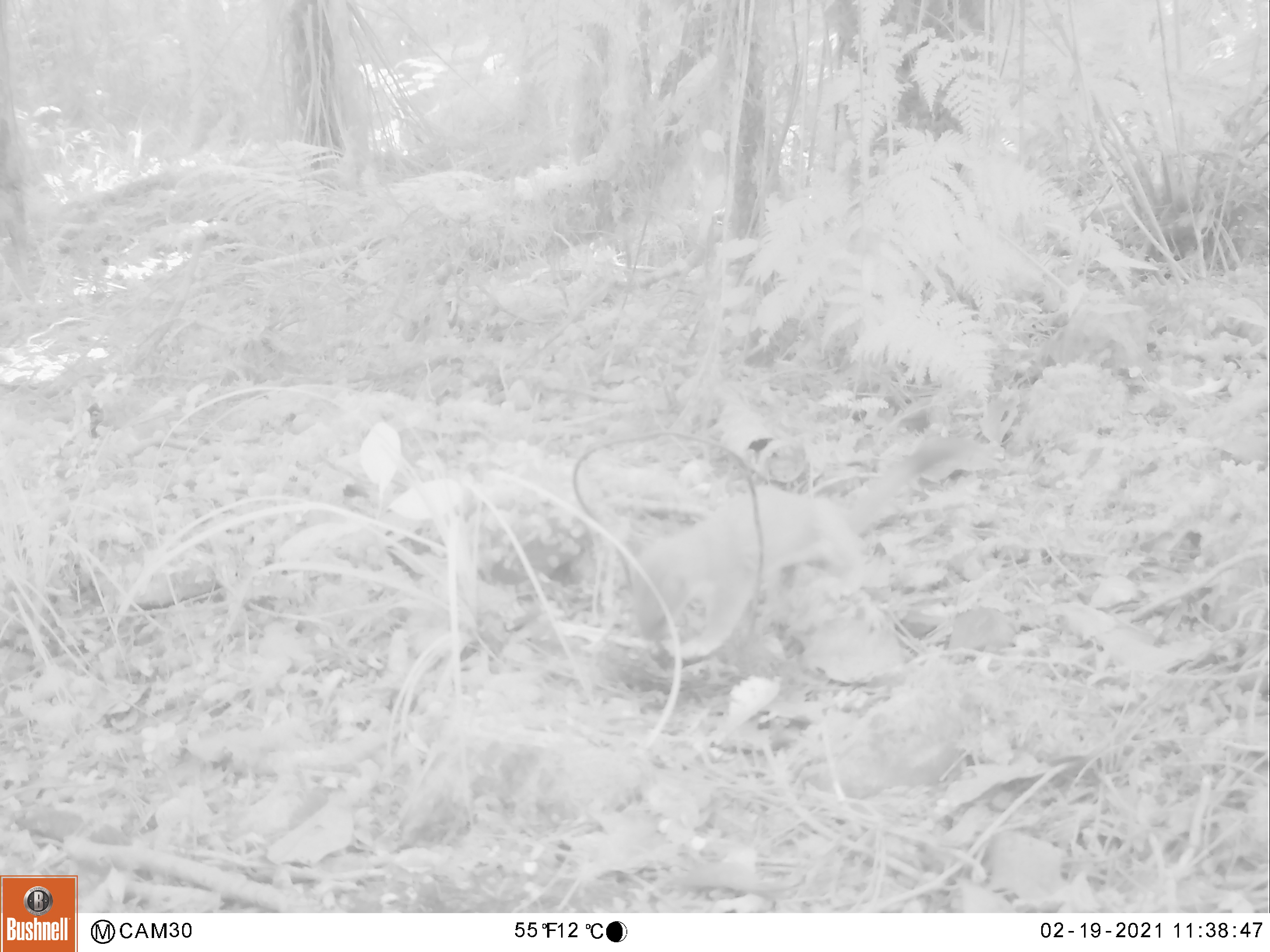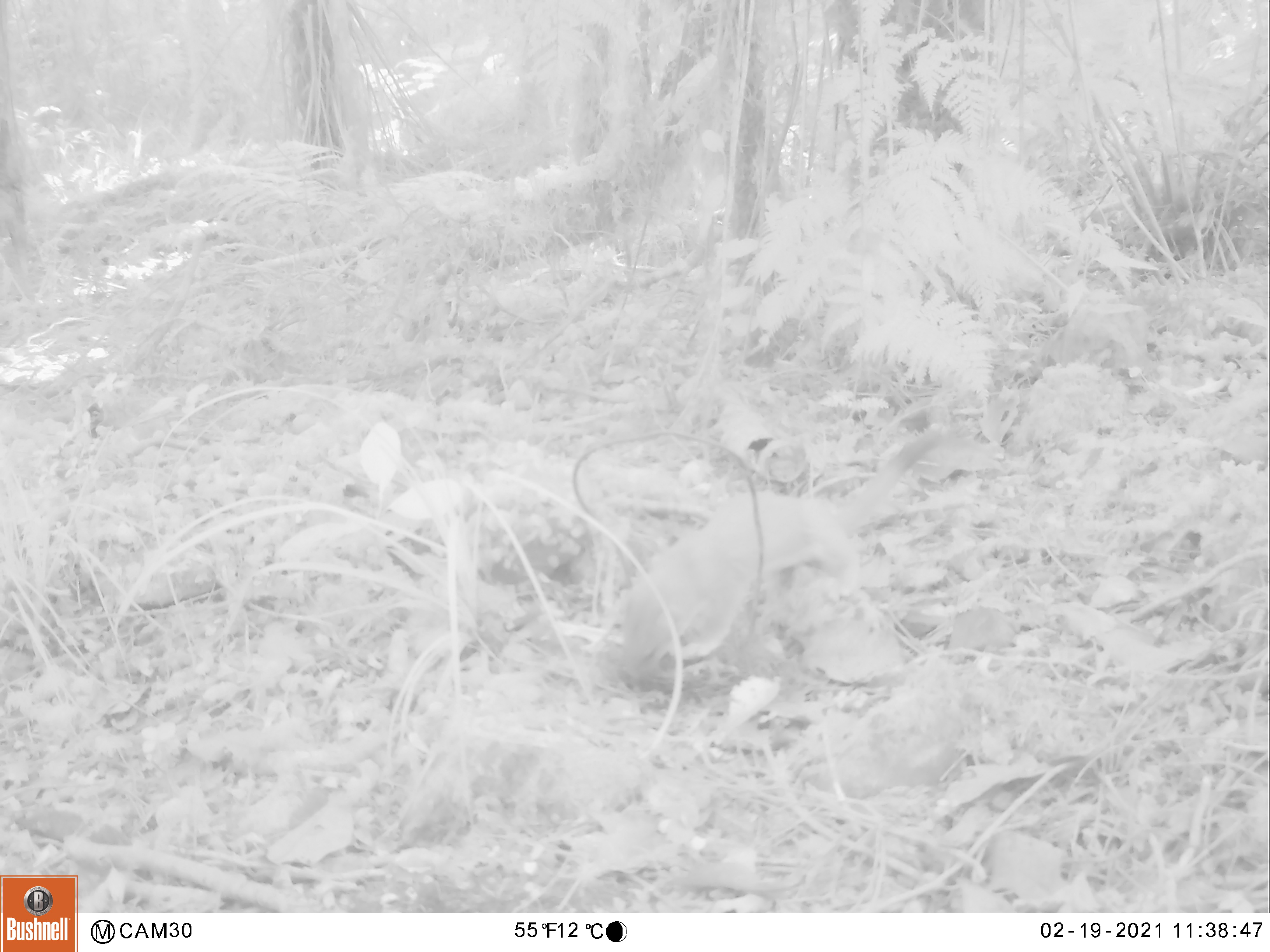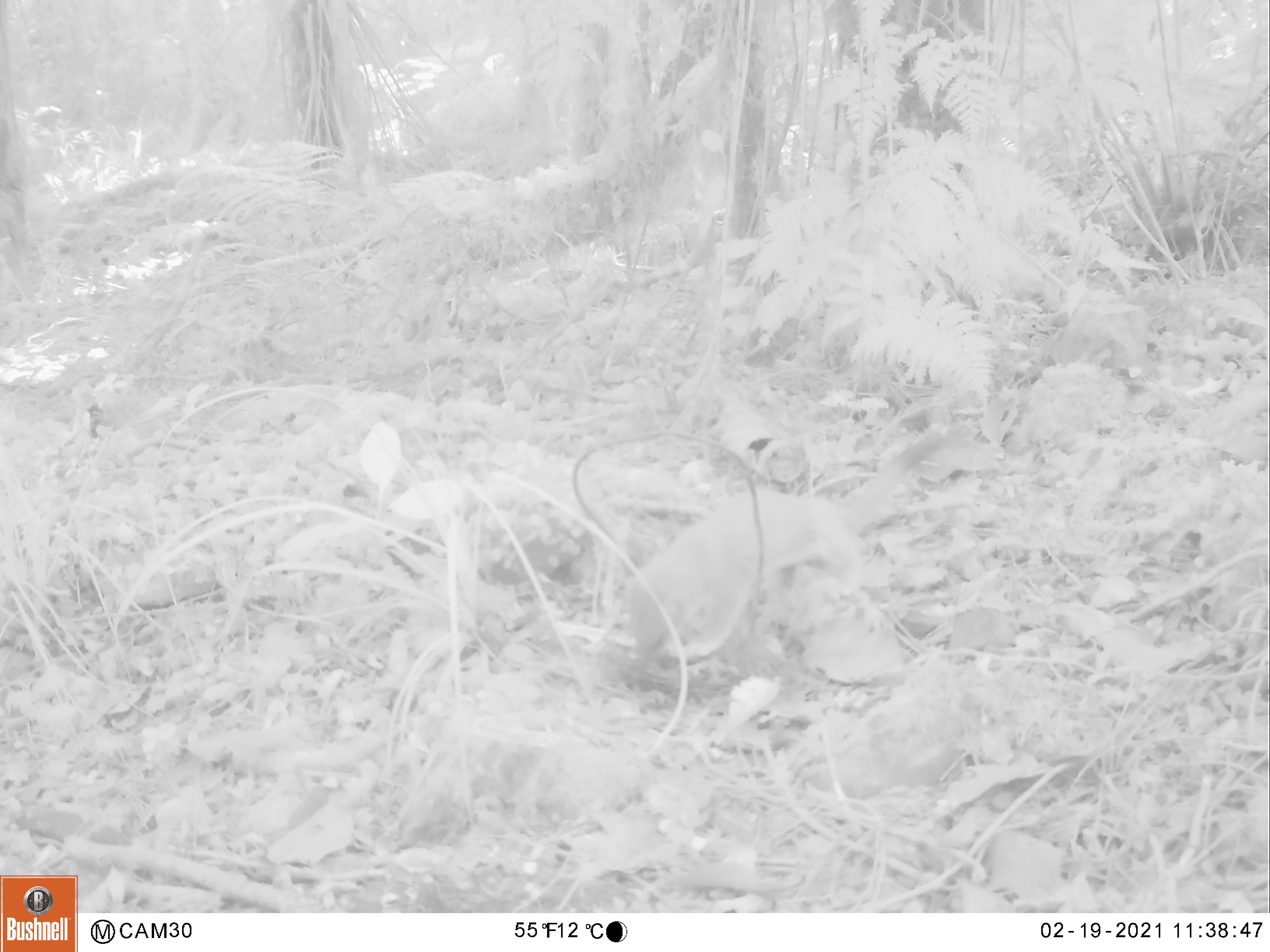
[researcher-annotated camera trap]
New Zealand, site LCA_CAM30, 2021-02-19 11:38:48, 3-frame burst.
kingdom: Animalia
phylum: Chordata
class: Mammalia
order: Carnivora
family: Mustelidae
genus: Mustela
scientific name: Mustela erminea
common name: stoat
Stoat (Mustela erminea).